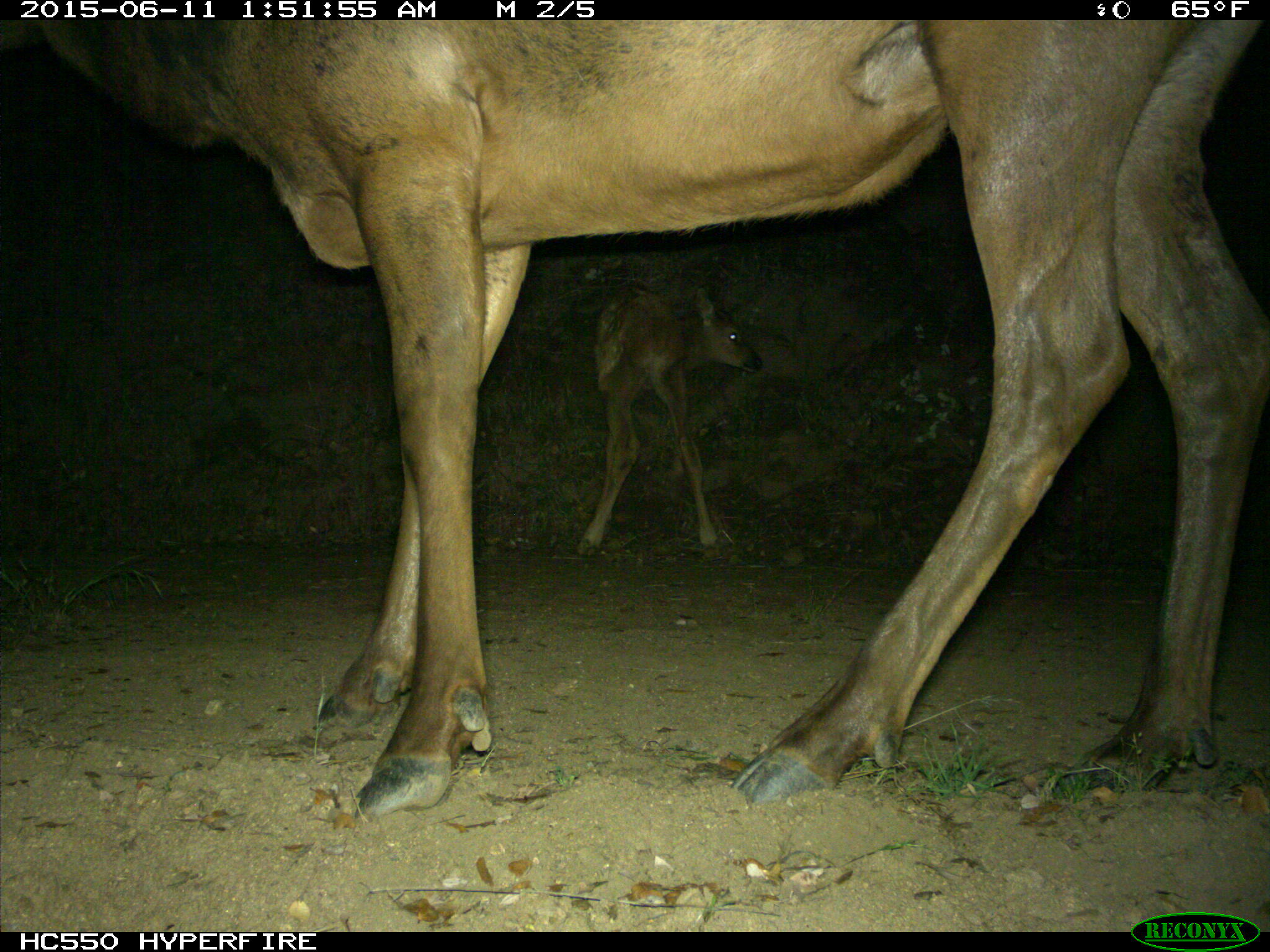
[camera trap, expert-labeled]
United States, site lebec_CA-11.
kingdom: Animalia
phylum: Chordata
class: Mammalia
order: Artiodactyla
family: Cervidae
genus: Cervus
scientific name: Cervus canadensis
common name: elk